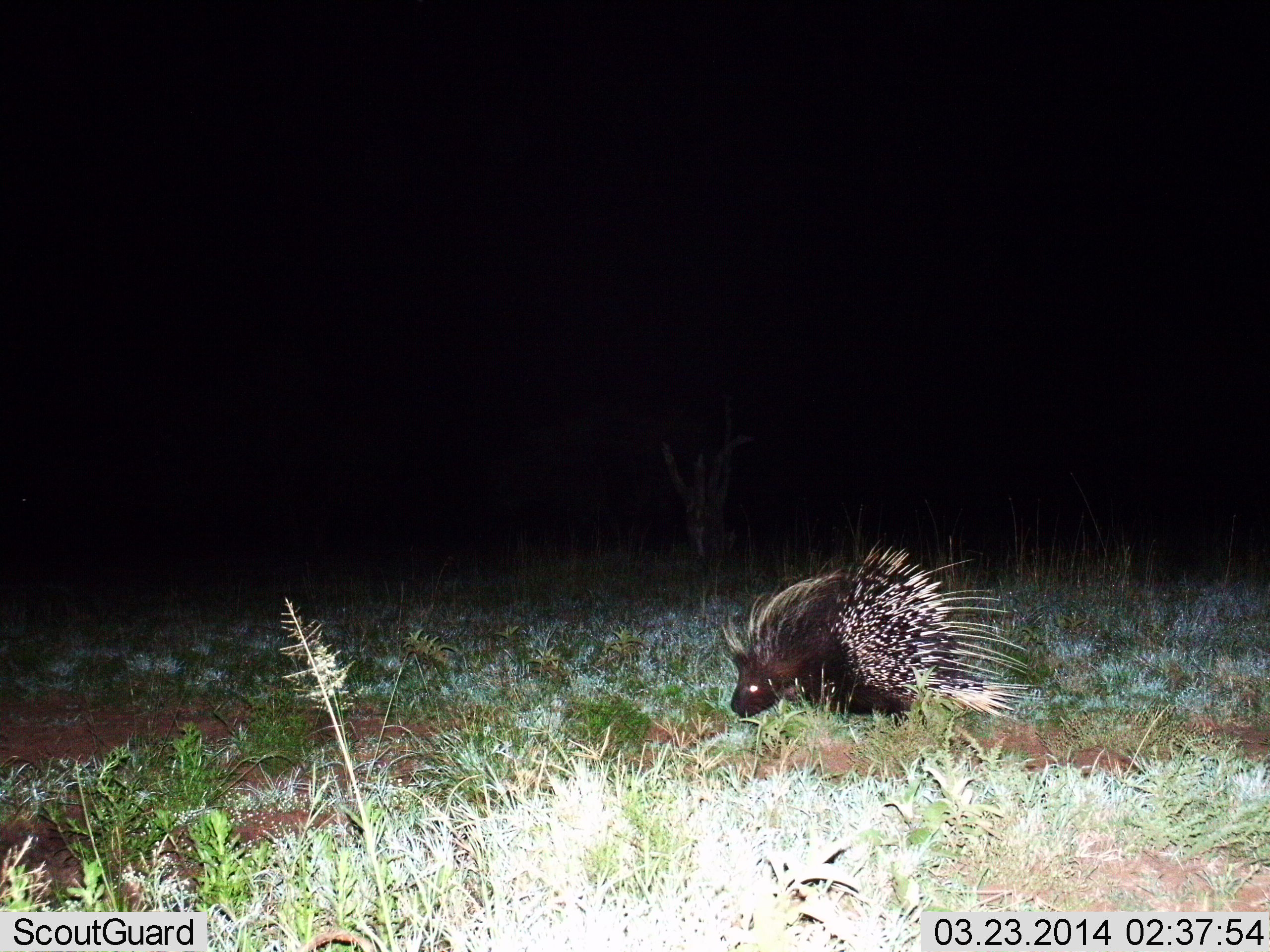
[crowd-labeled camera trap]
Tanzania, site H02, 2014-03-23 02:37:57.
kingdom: Animalia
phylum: Chordata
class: Mammalia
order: Rodentia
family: Hystricidae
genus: Hystrix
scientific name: Hystrix cristata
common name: crested porcupine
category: porcupine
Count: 1.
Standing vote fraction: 55%.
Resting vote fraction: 9%.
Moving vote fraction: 9%.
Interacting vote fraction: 0%.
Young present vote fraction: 0%.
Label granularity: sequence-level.